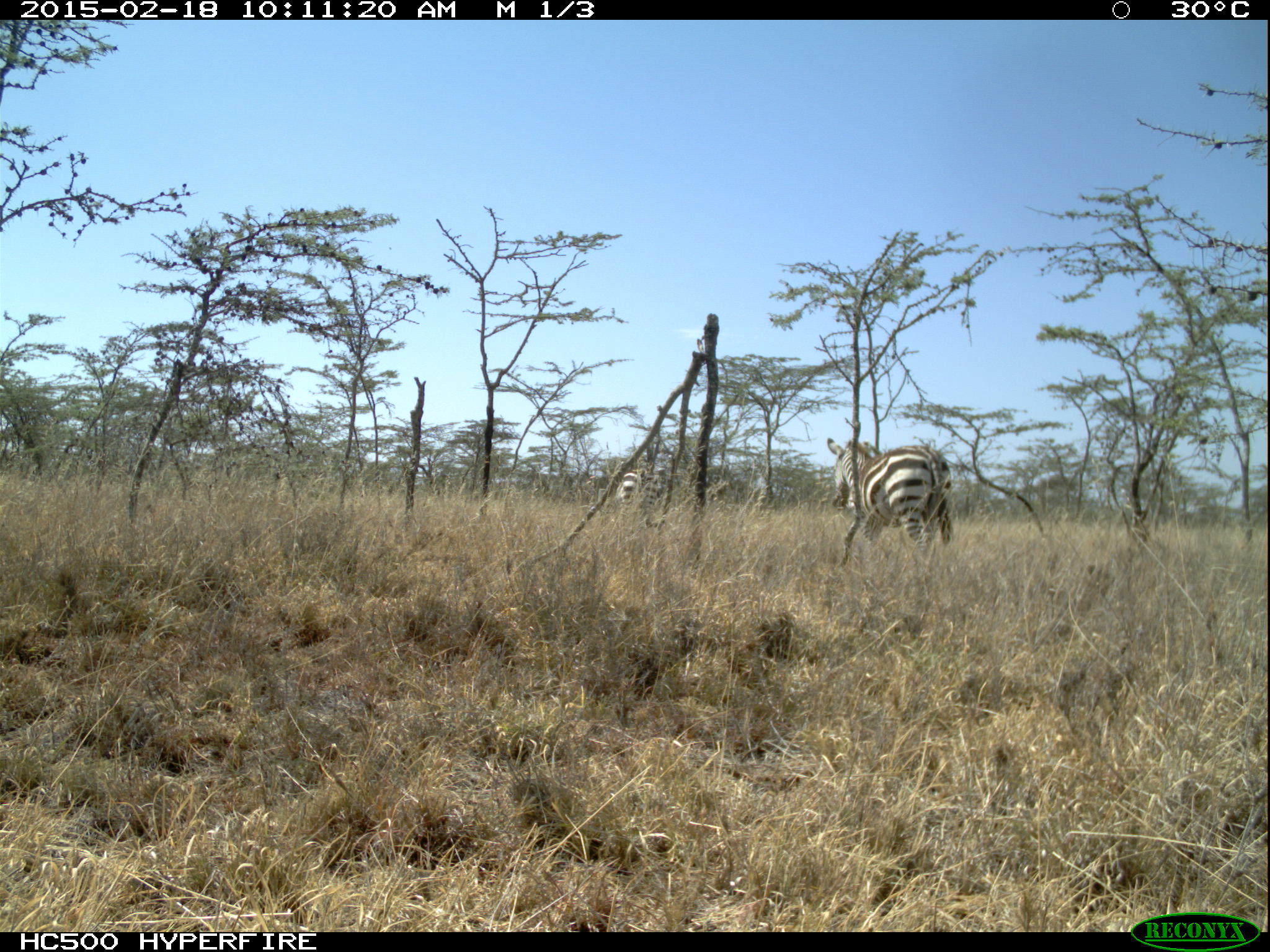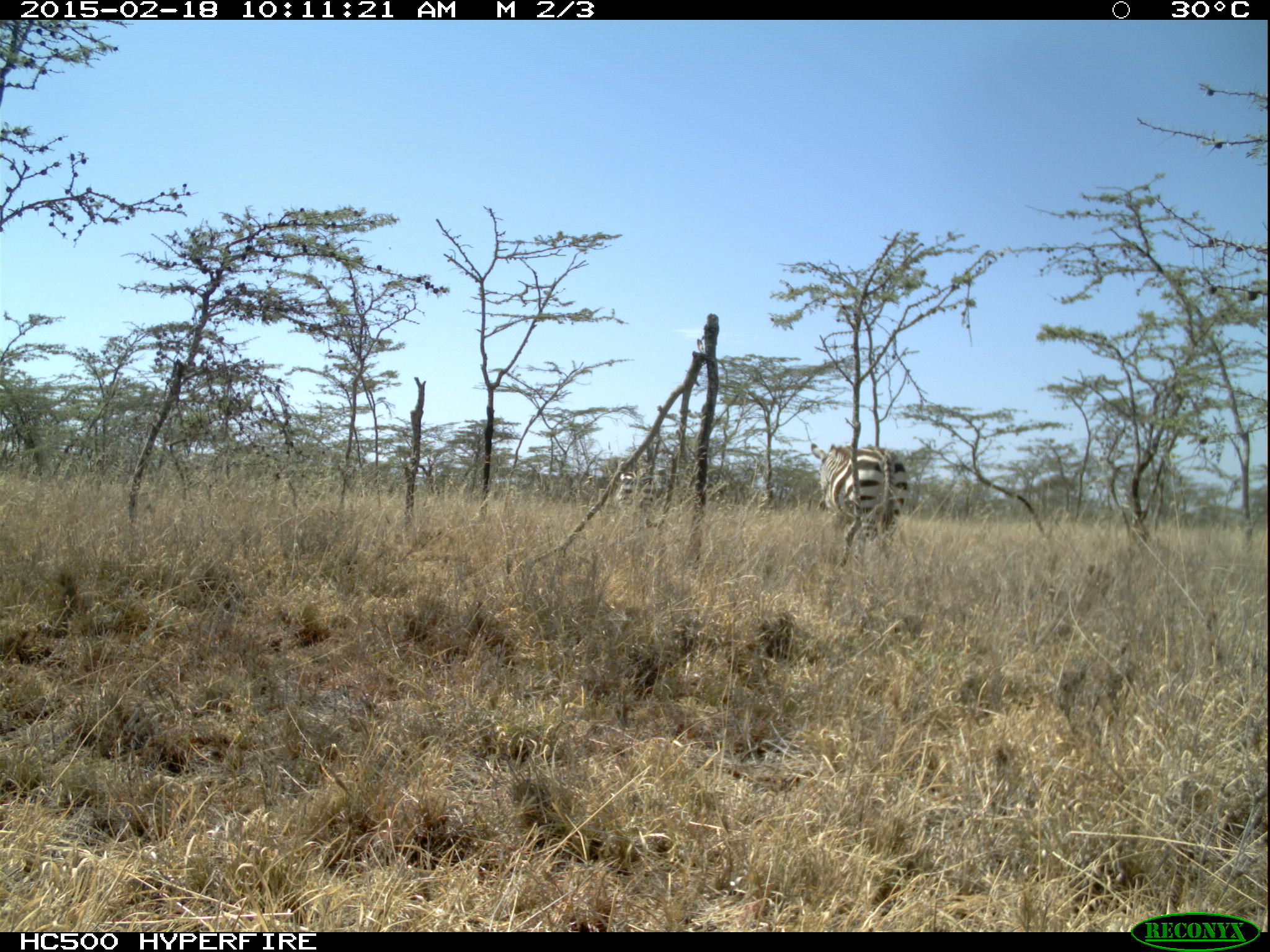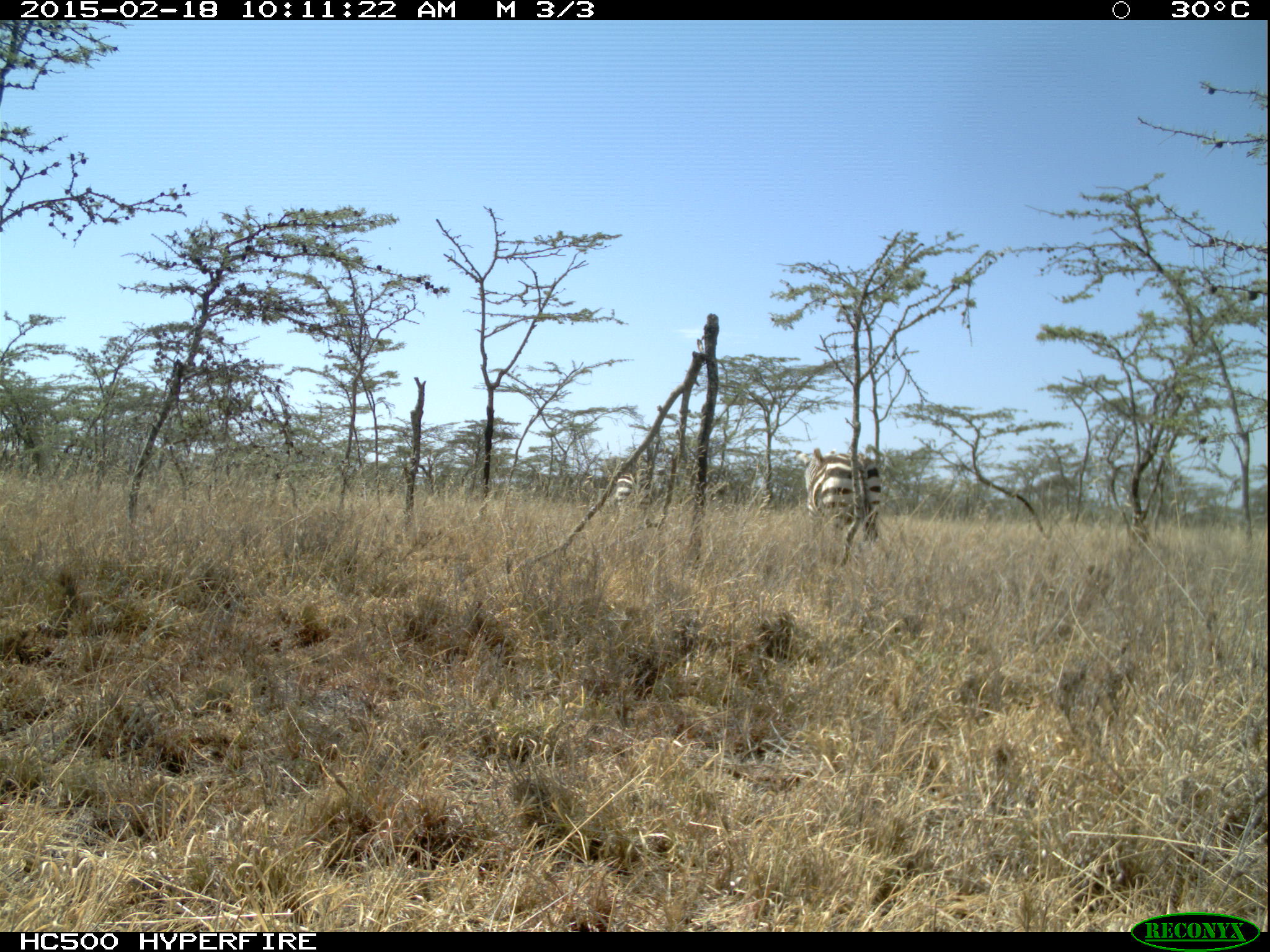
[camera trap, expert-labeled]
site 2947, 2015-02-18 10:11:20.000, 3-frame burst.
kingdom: Animalia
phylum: Chordata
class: Mammalia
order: Perissodactyla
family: Equidae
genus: Equus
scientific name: Equus quagga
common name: plains zebra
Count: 2.